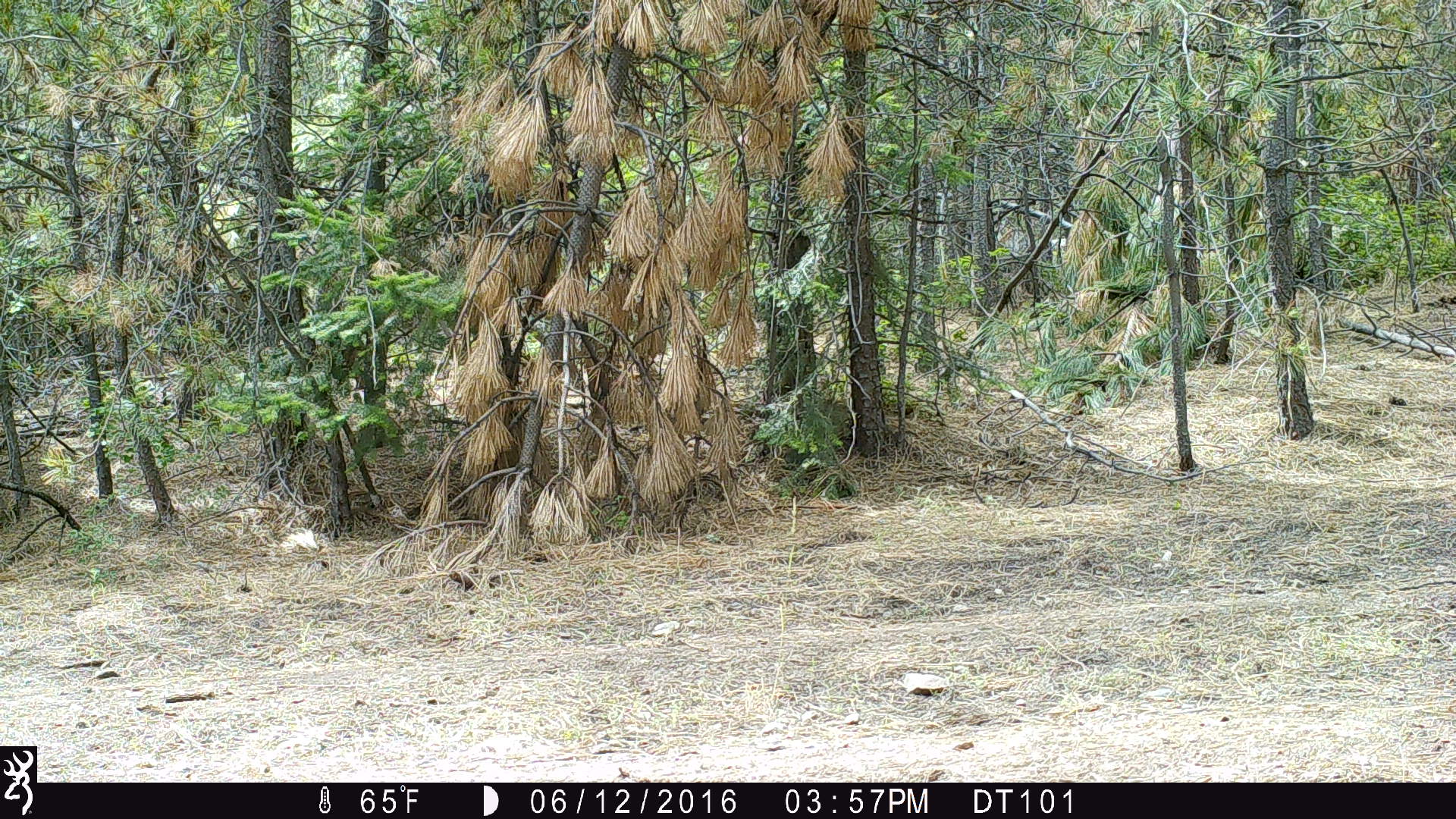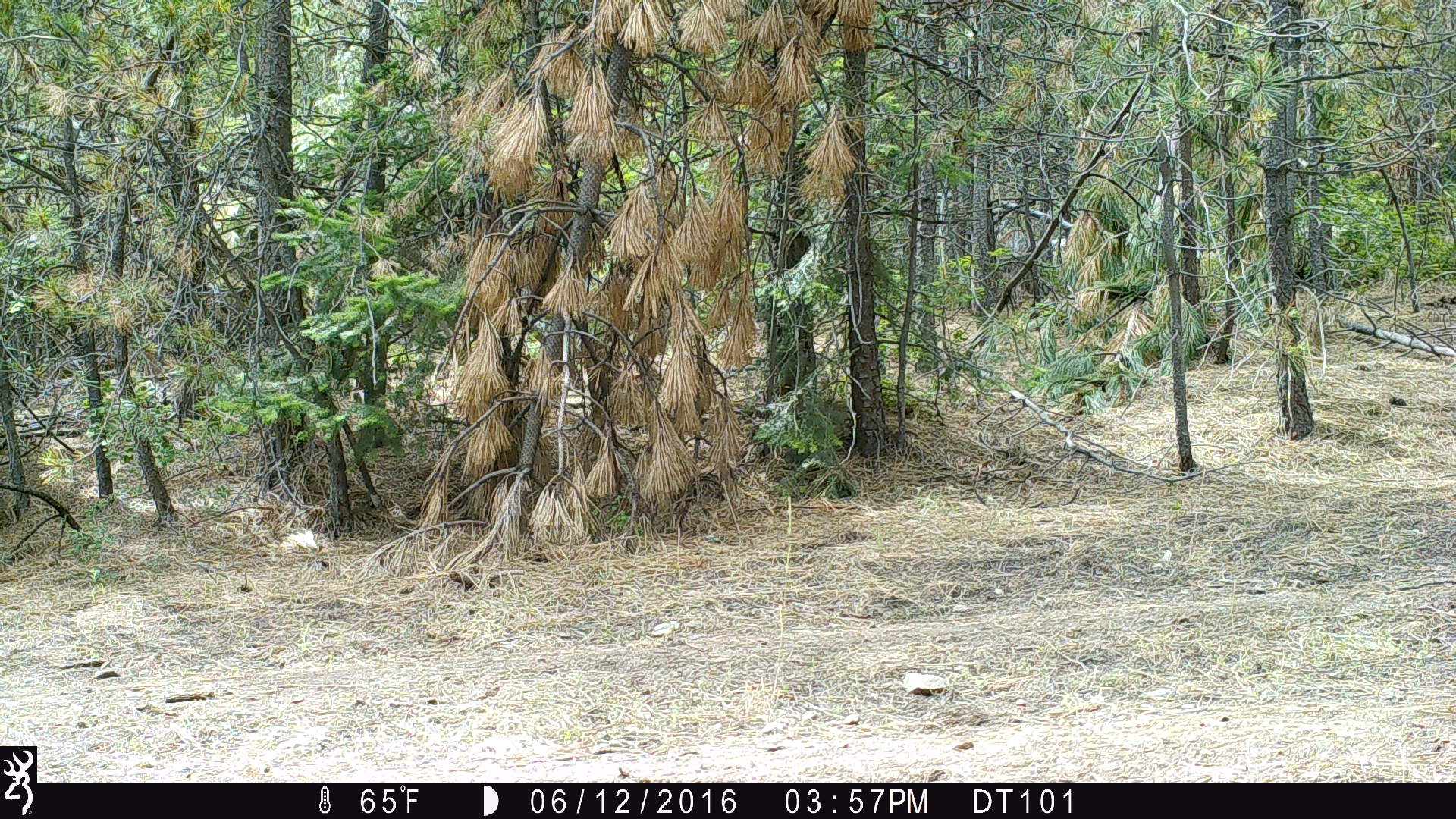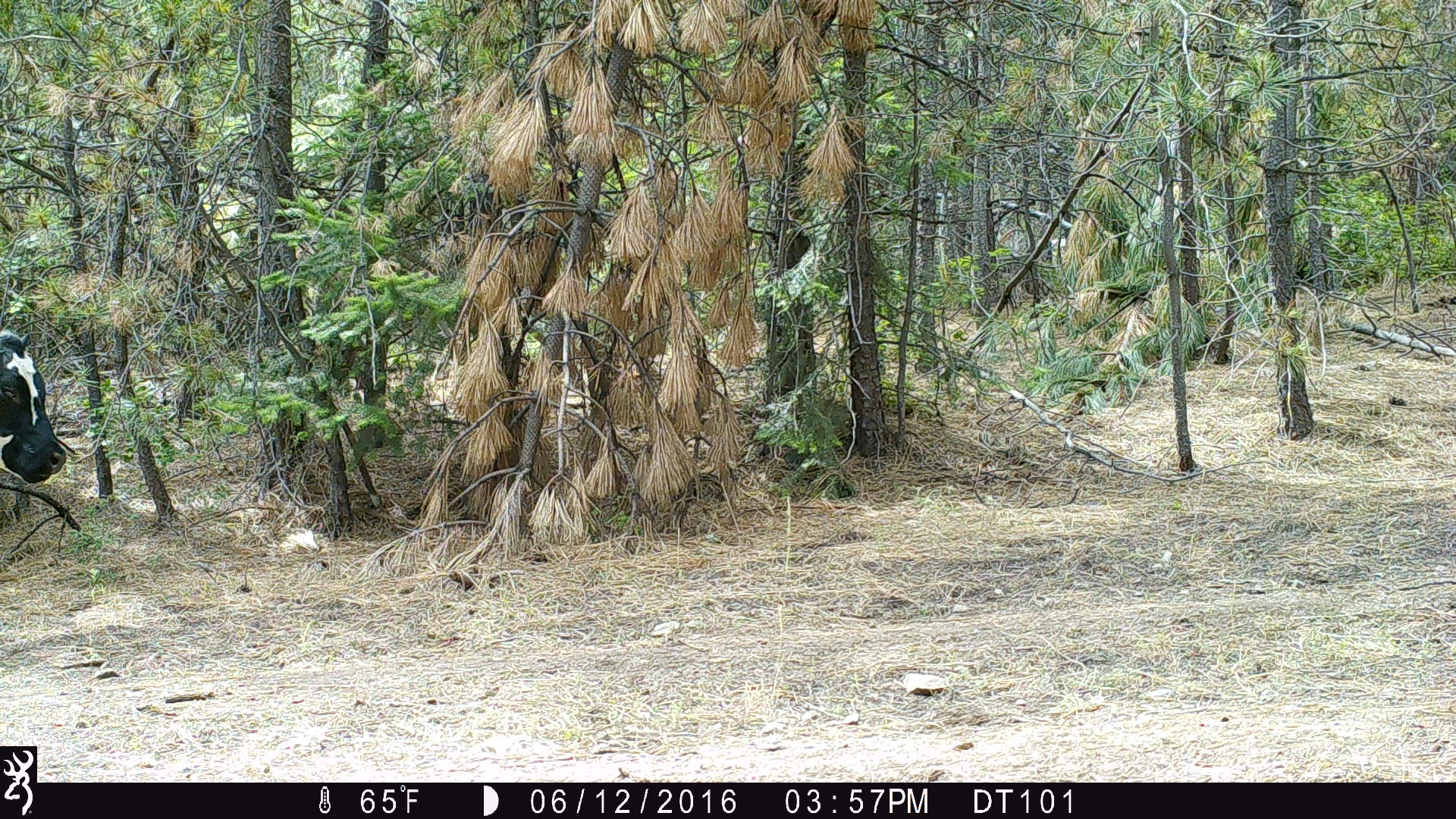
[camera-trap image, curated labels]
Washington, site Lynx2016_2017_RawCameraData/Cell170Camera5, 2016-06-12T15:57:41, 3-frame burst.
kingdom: Animalia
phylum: Chordata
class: Mammalia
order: Artiodactyla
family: Bovidae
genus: Bos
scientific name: Bos taurus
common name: domestic cattle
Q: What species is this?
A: Domestic cattle (Bos taurus).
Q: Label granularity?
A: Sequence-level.